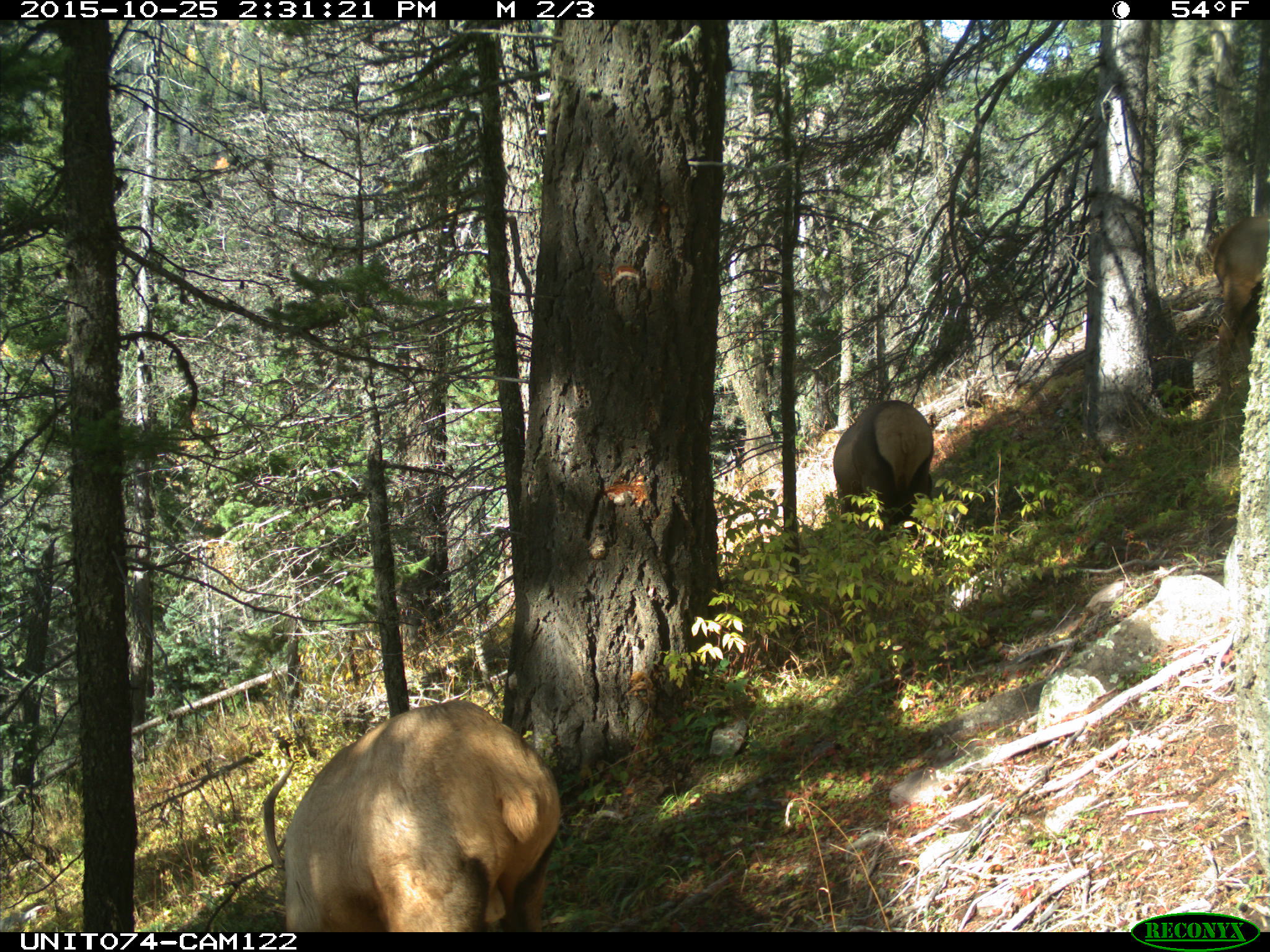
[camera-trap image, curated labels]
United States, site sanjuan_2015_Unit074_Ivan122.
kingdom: Animalia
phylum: Chordata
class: Mammalia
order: Artiodactyla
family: Cervidae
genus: Cervus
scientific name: Cervus elaphus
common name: red deer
Cervus elaphus (red deer).